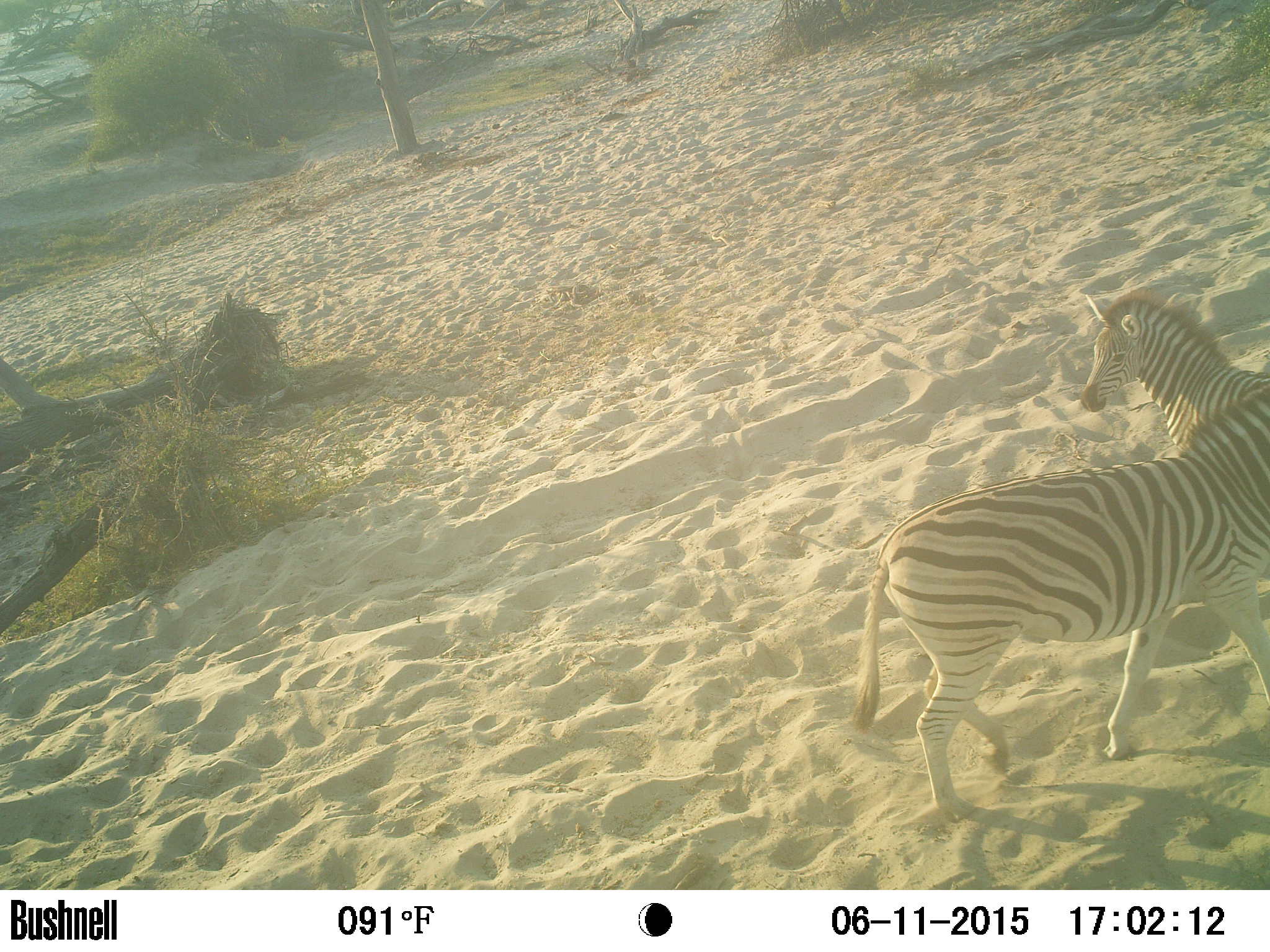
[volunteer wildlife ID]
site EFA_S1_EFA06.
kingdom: Animalia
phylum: Chordata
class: Mammalia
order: Perissodactyla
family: Equidae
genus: Equus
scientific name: Equus quagga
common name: plains zebra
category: zebraplains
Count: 2.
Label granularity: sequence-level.